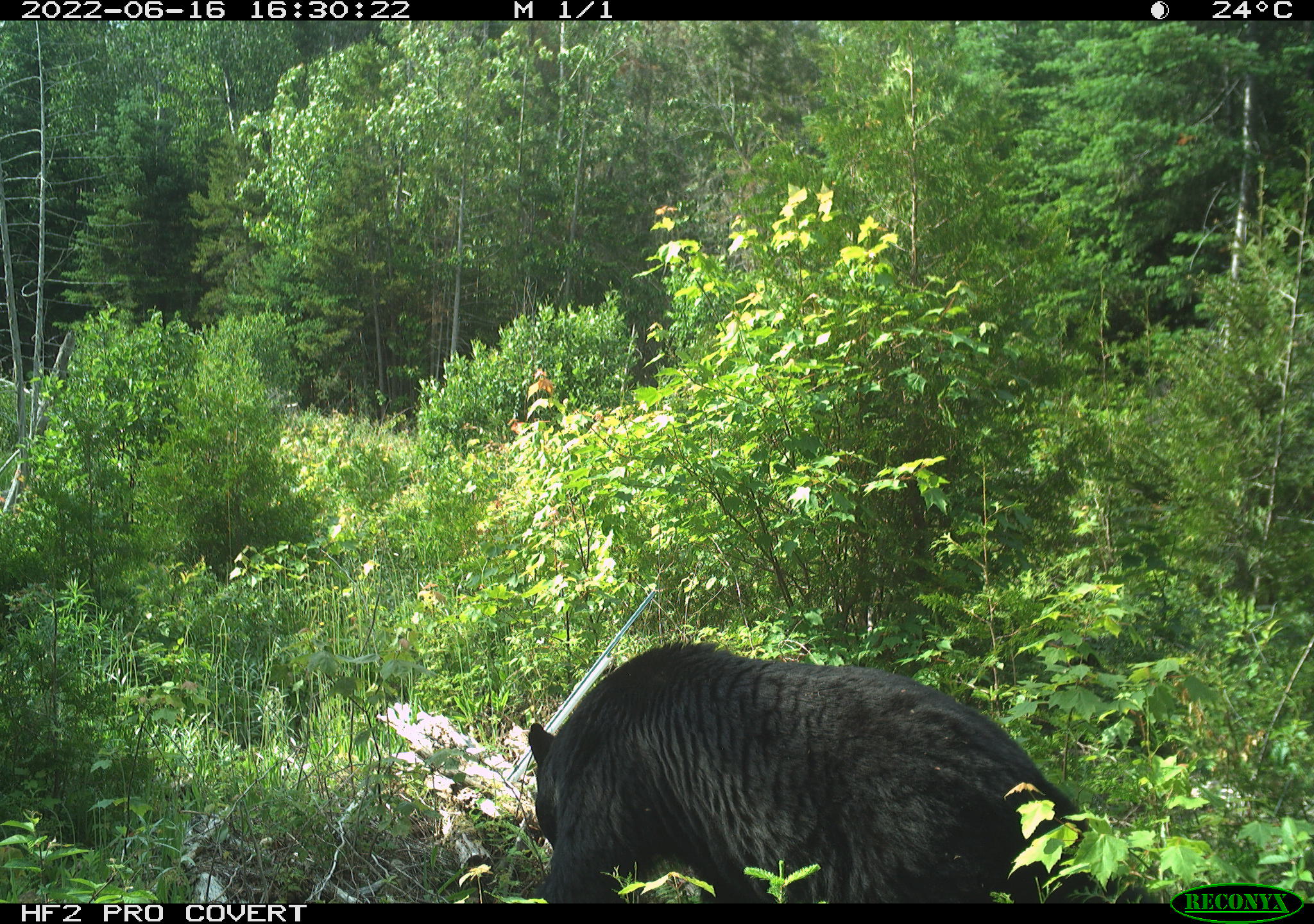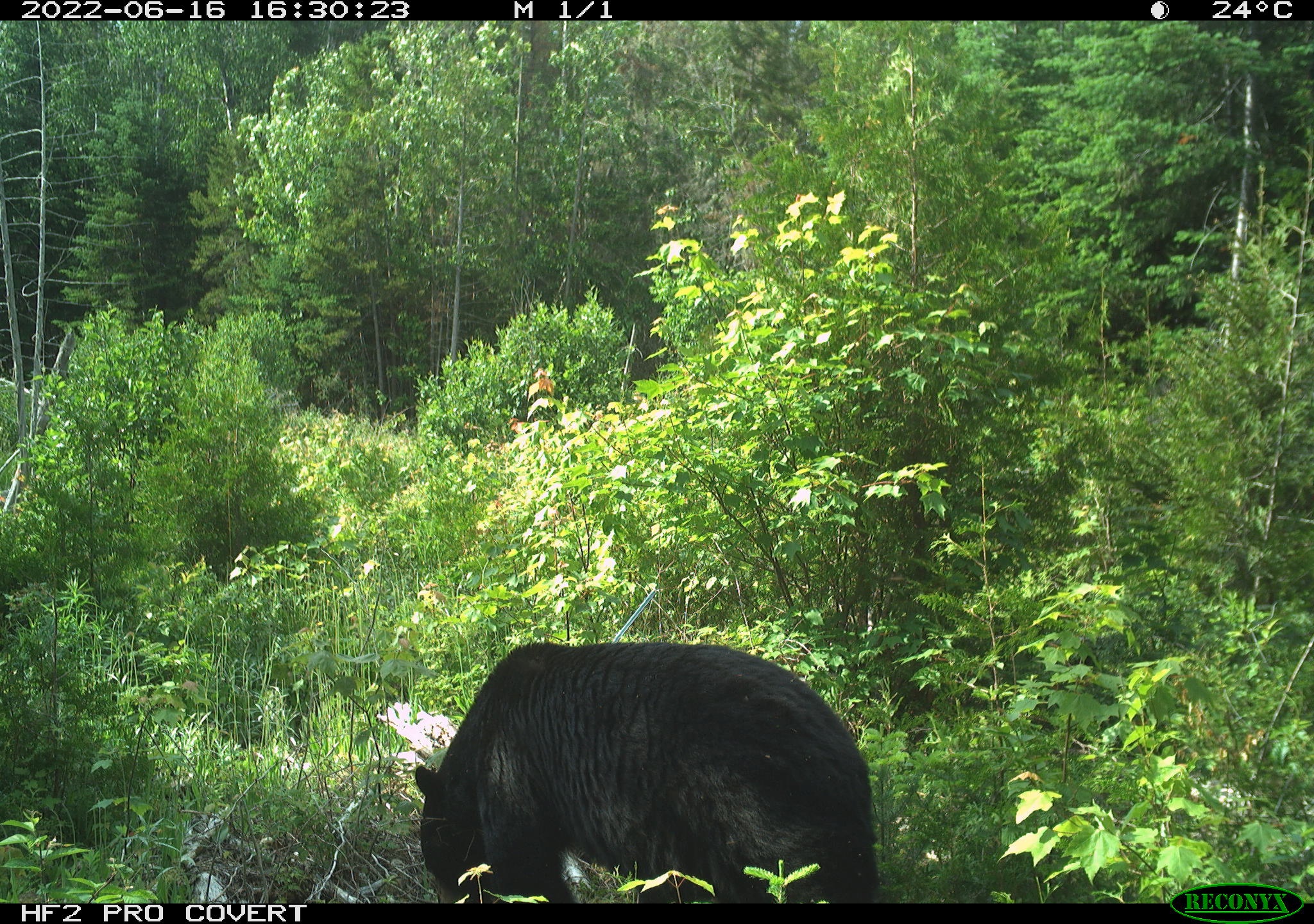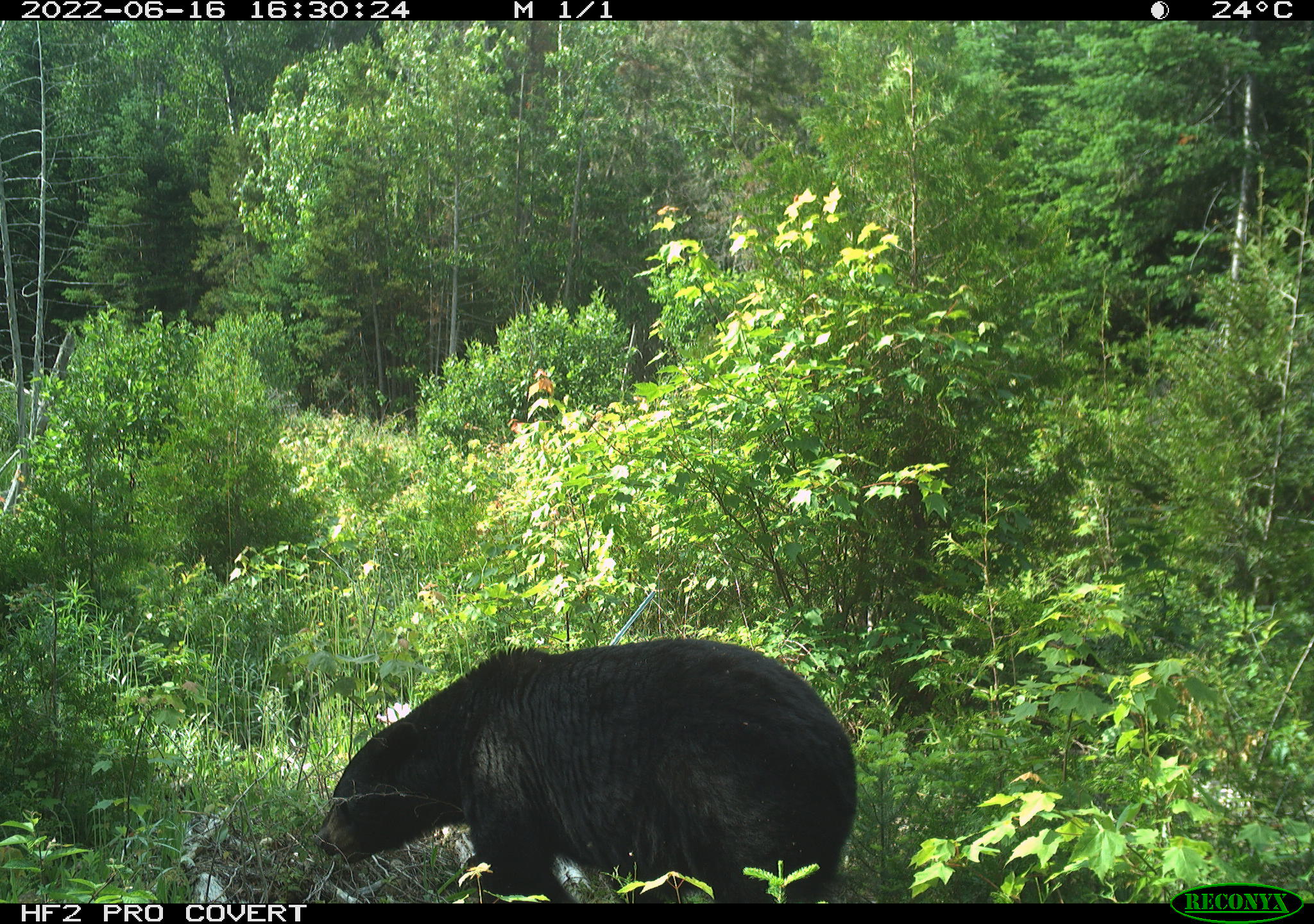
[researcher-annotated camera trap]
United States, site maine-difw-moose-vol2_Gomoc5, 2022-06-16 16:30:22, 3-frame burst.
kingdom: Animalia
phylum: Chordata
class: Mammalia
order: Carnivora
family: Ursidae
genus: Ursus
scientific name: Ursus americanus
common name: black bear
Black bear (Ursus americanus).